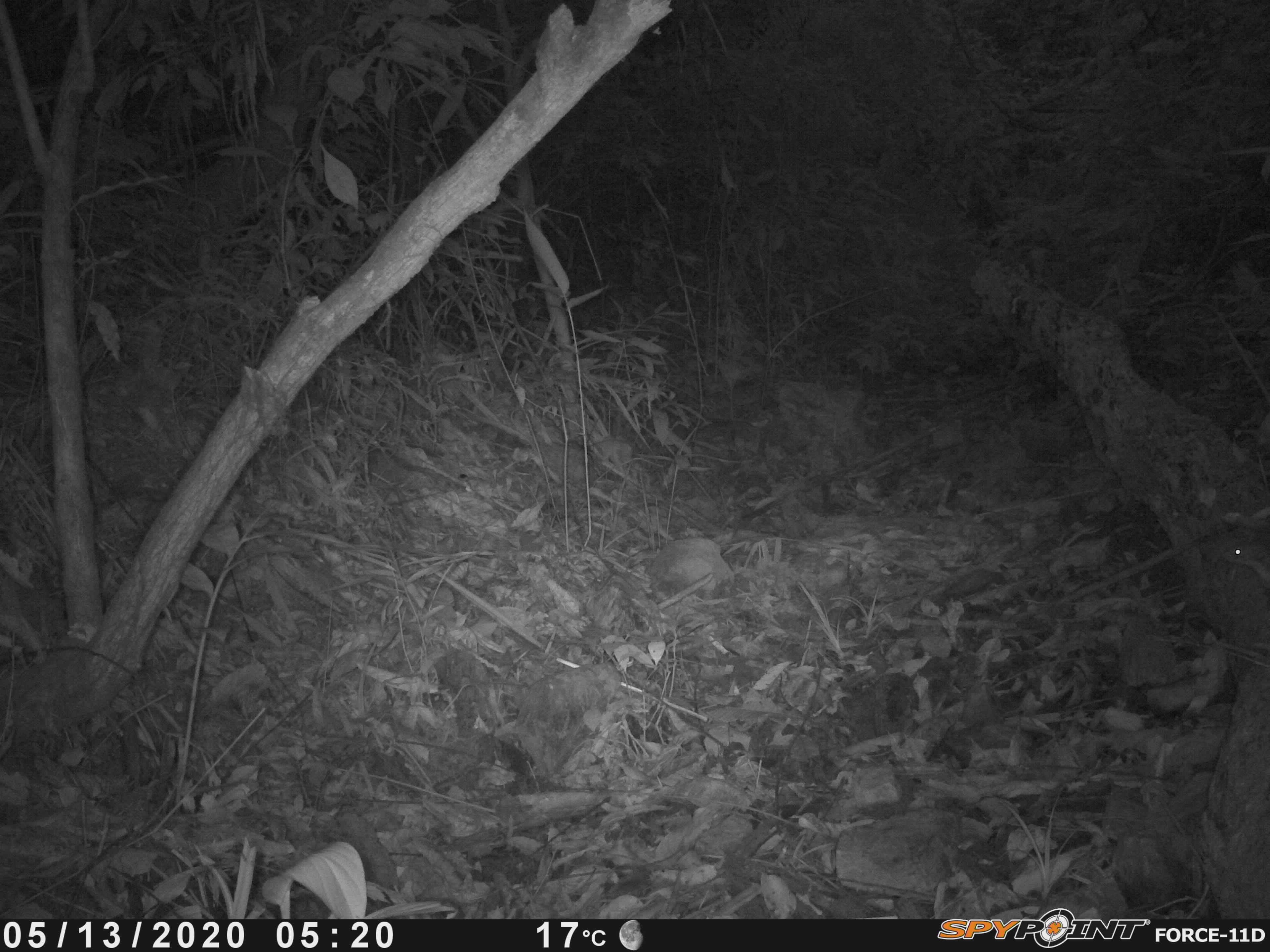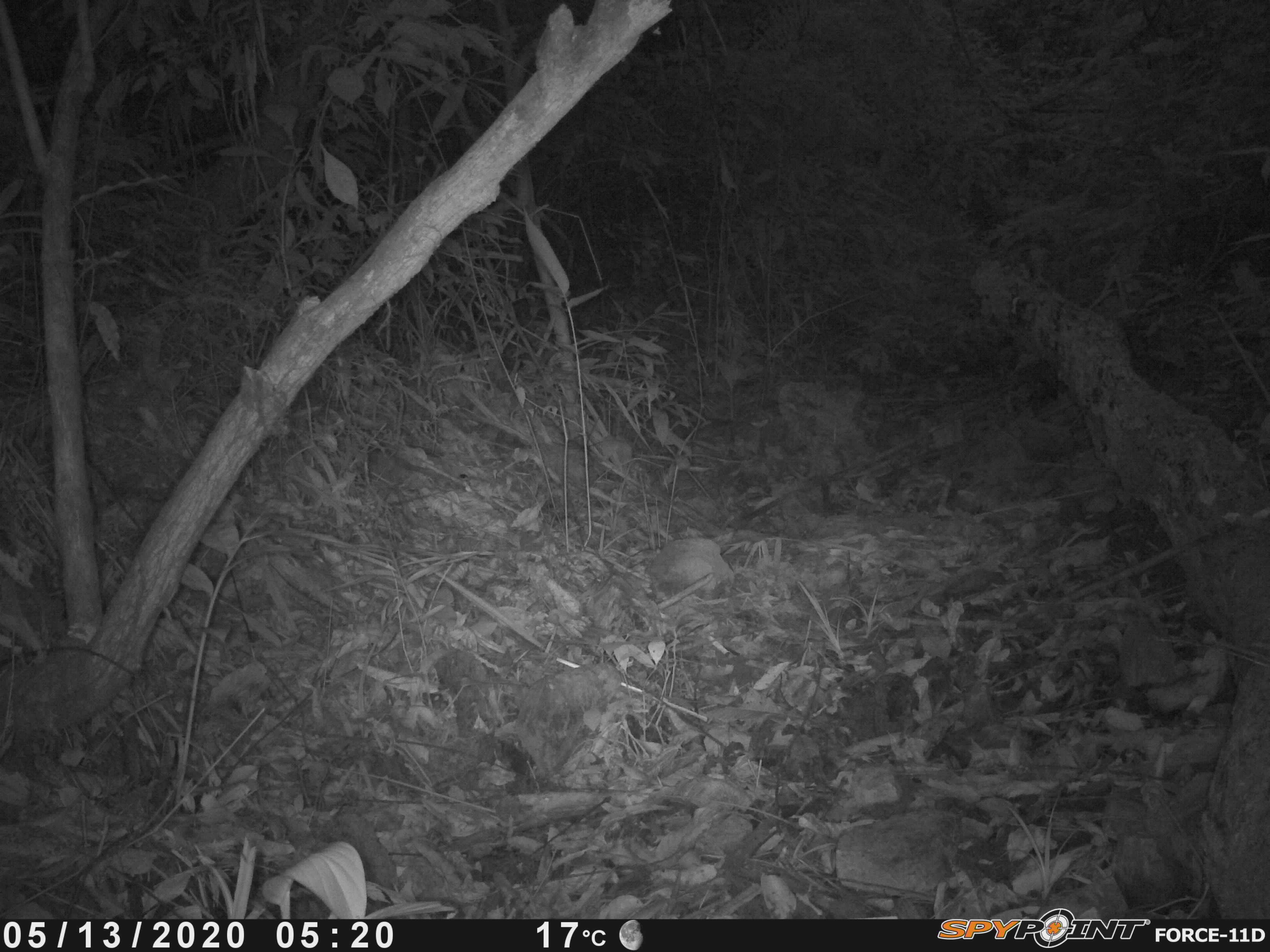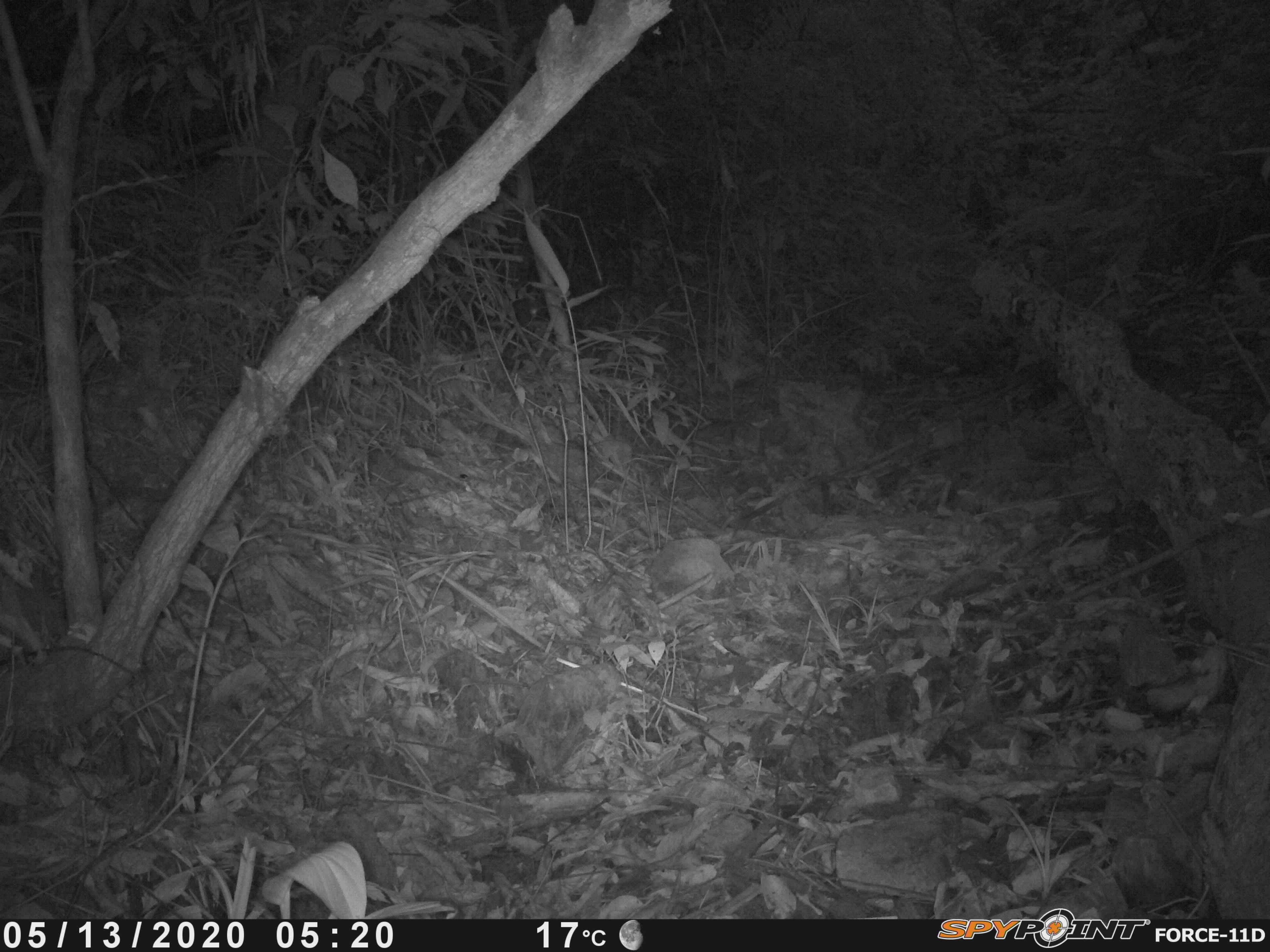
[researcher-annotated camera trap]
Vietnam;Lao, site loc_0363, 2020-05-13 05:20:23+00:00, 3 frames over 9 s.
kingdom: Animalia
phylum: Chordata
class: Mammalia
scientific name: Mammalia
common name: mammal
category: unidentified small mammal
Unidentified small mammal (mammal) (Mammalia). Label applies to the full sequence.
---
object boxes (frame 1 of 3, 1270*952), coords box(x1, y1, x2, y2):
unidentified small mammal: box(1223, 539, 1270, 584)